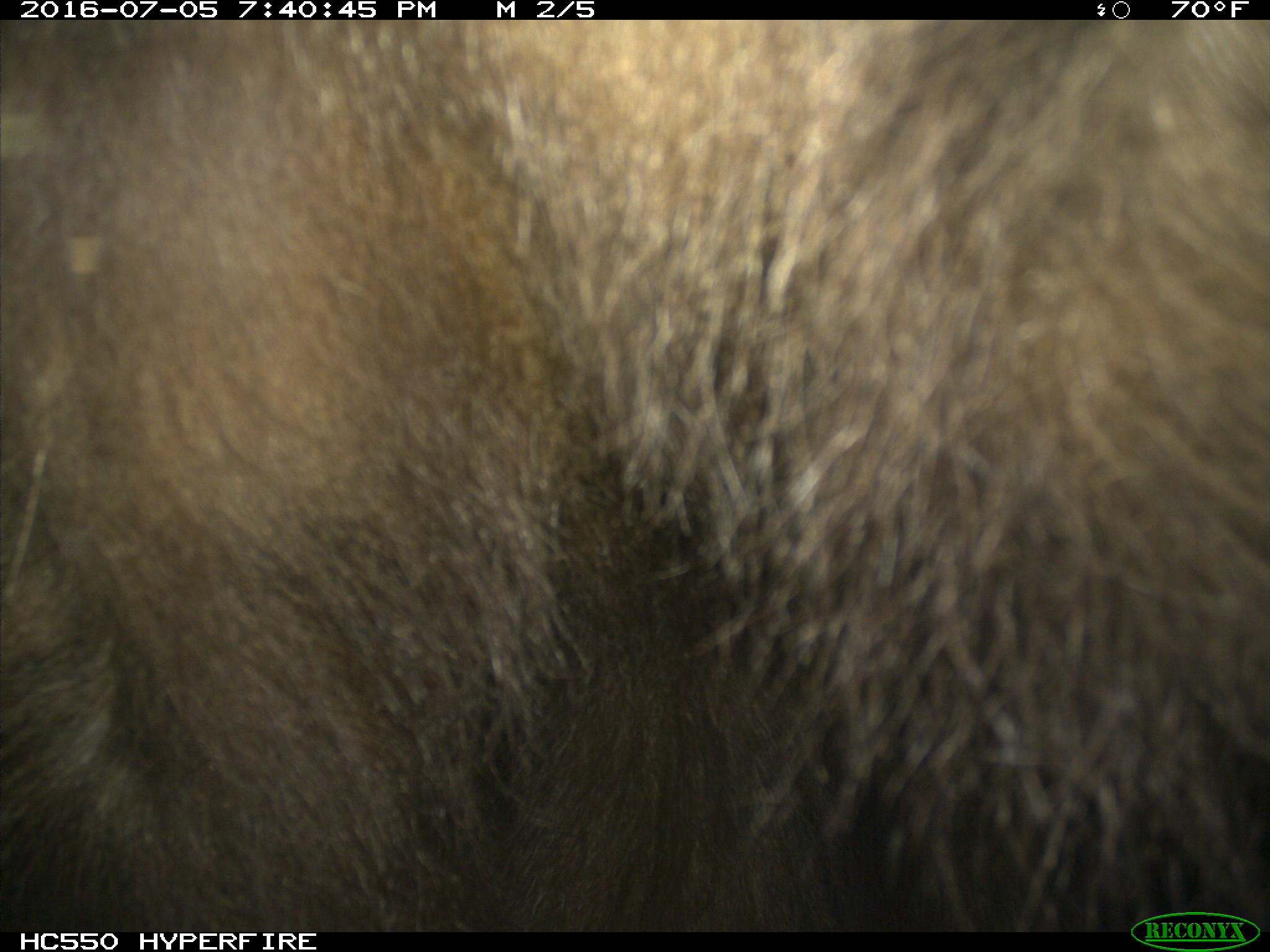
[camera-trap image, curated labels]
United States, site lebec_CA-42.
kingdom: Animalia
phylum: Chordata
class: Mammalia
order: Carnivora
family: Ursidae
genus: Ursus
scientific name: Ursus americanus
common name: american black bear